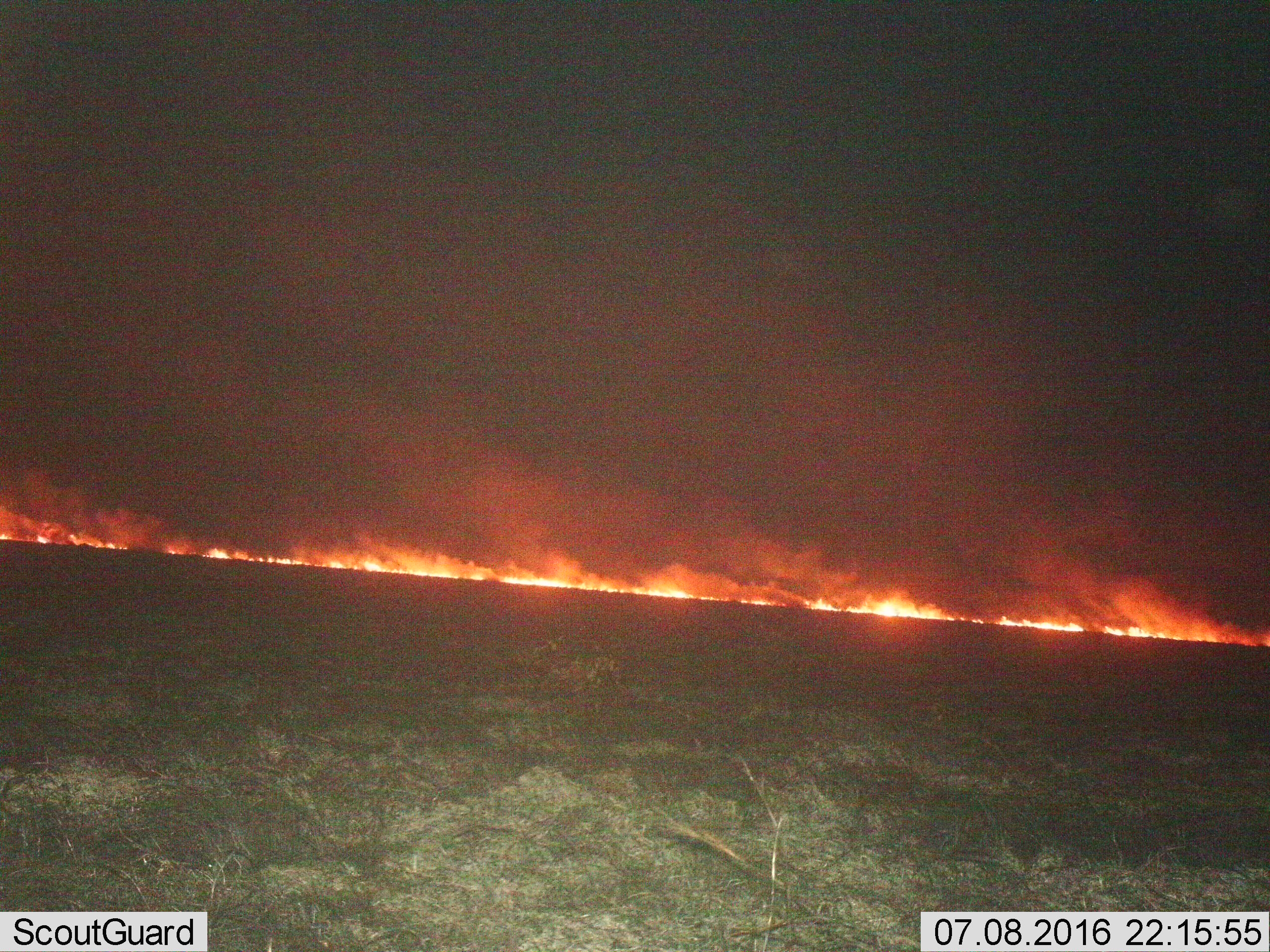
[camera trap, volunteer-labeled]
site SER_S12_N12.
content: unidentified animal